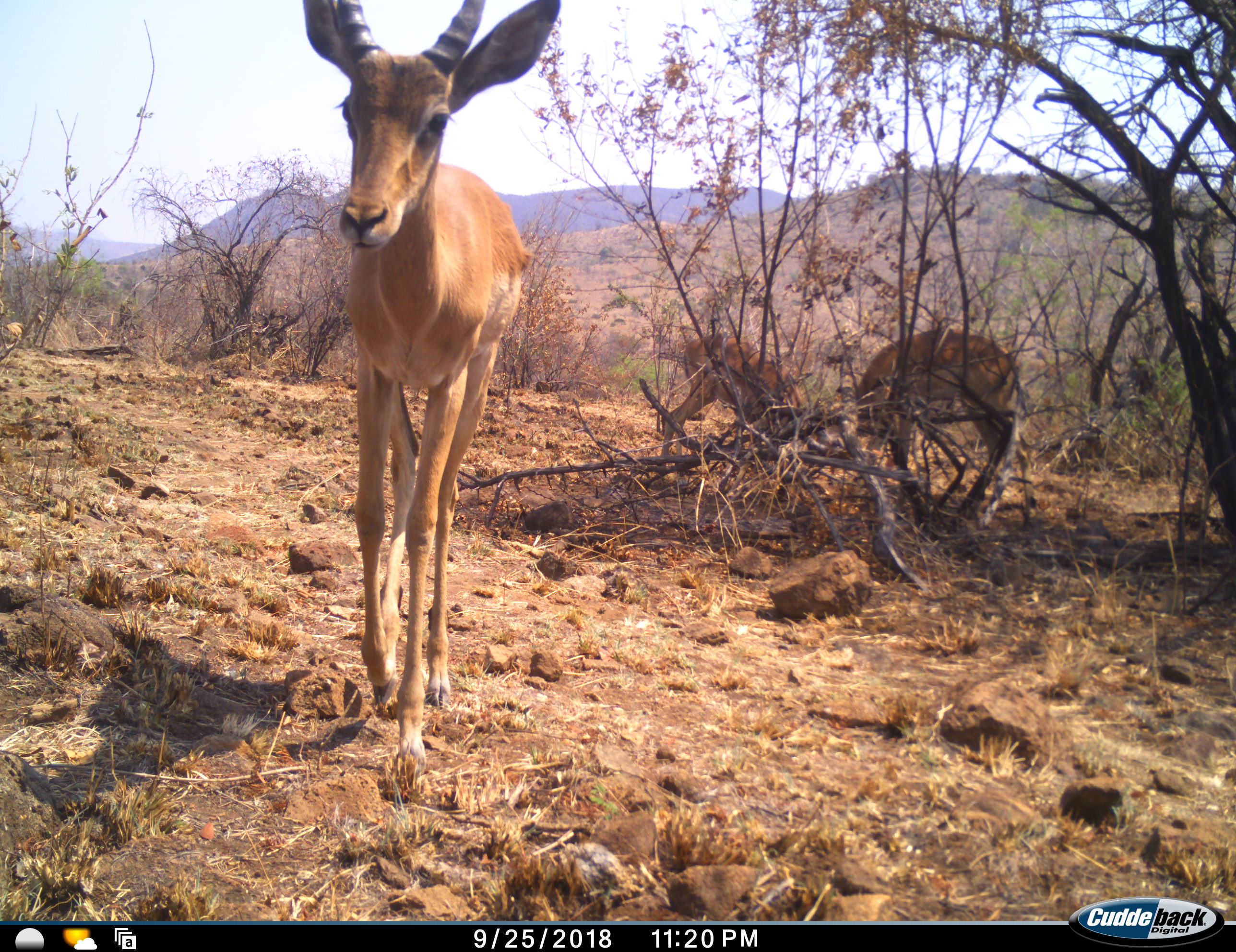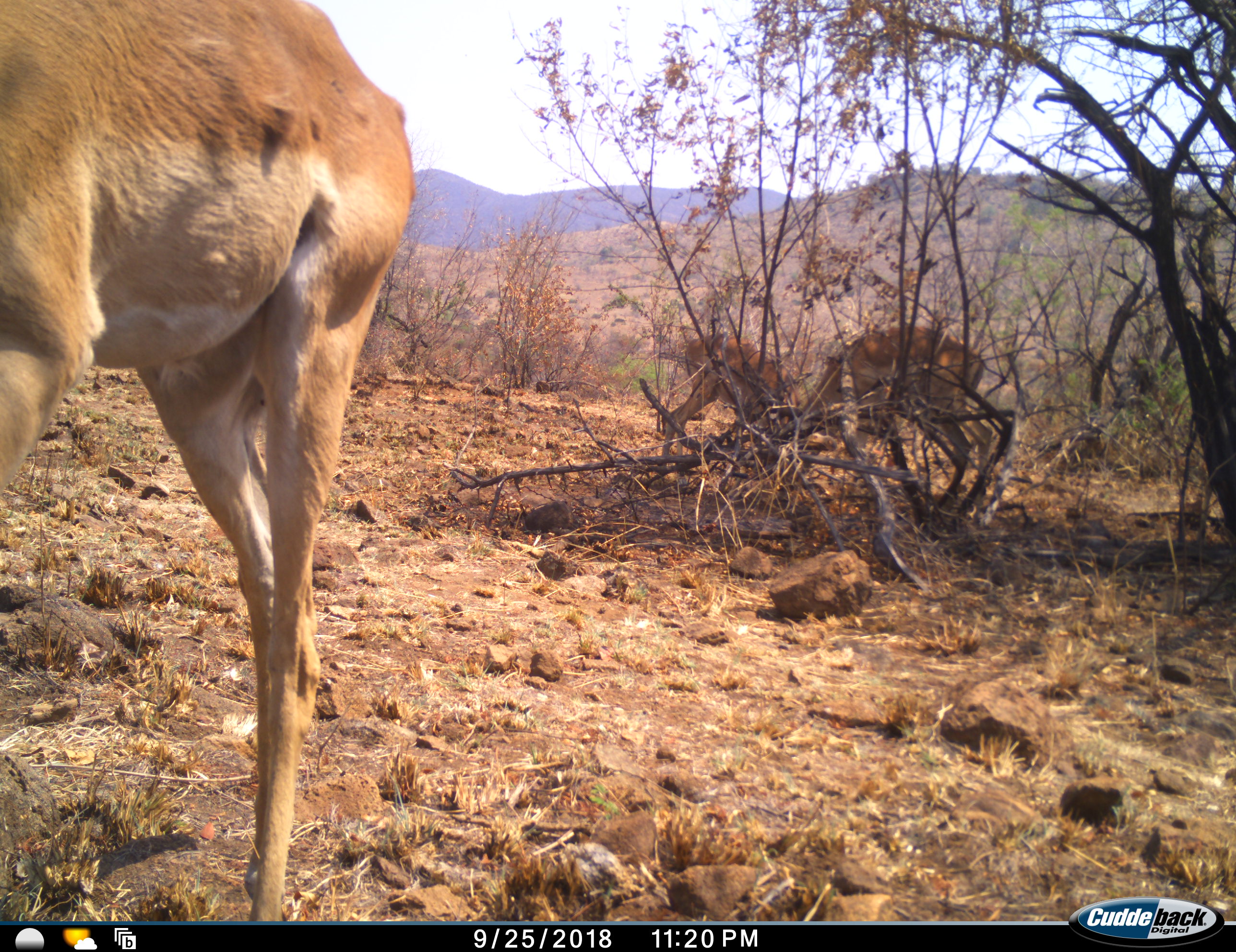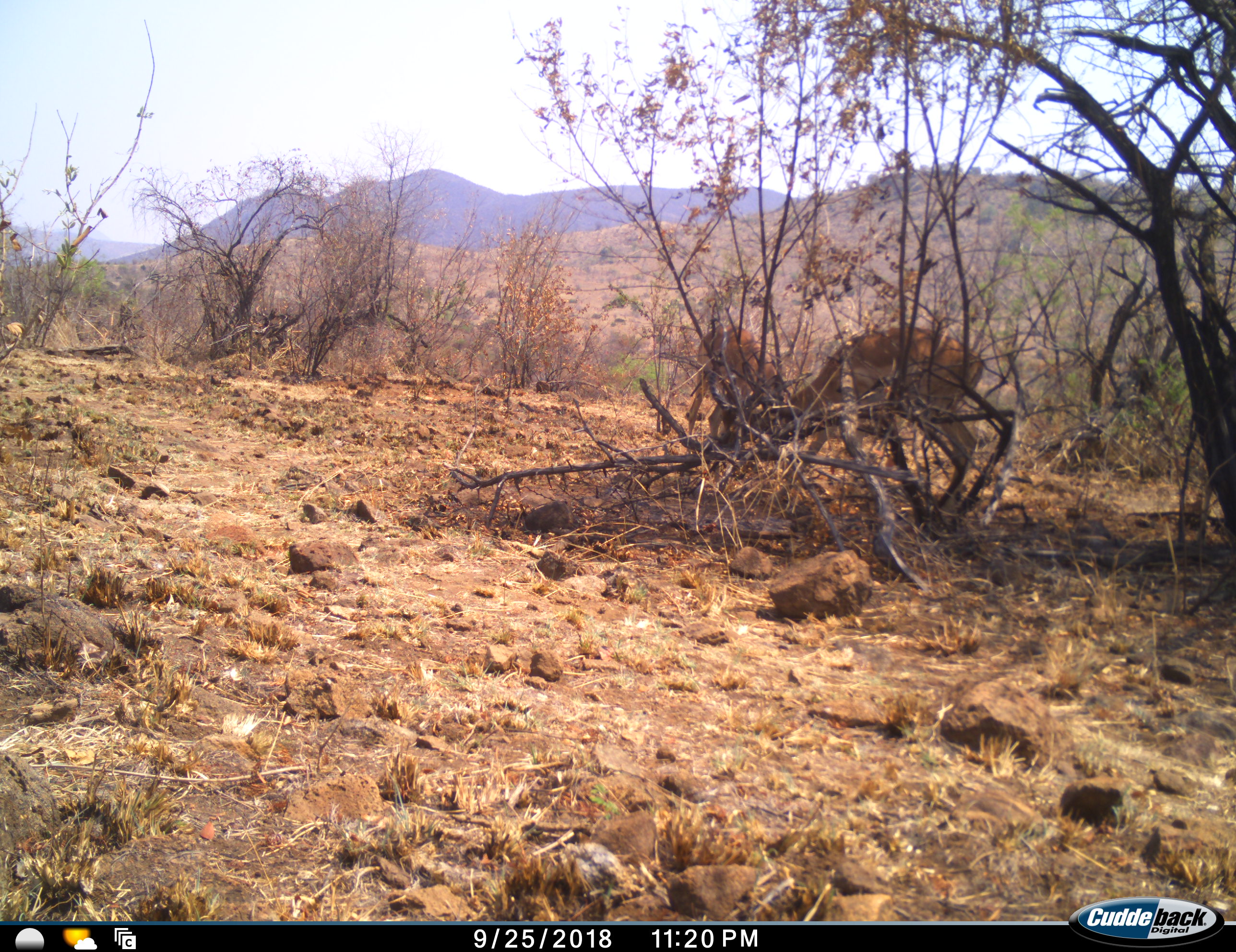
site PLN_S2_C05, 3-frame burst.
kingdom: Animalia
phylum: Chordata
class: Mammalia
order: Artiodactyla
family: Bovidae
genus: Aepyceros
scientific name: Aepyceros melampus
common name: impala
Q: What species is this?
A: Impala (Aepyceros melampus).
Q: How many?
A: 3.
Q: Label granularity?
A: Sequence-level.